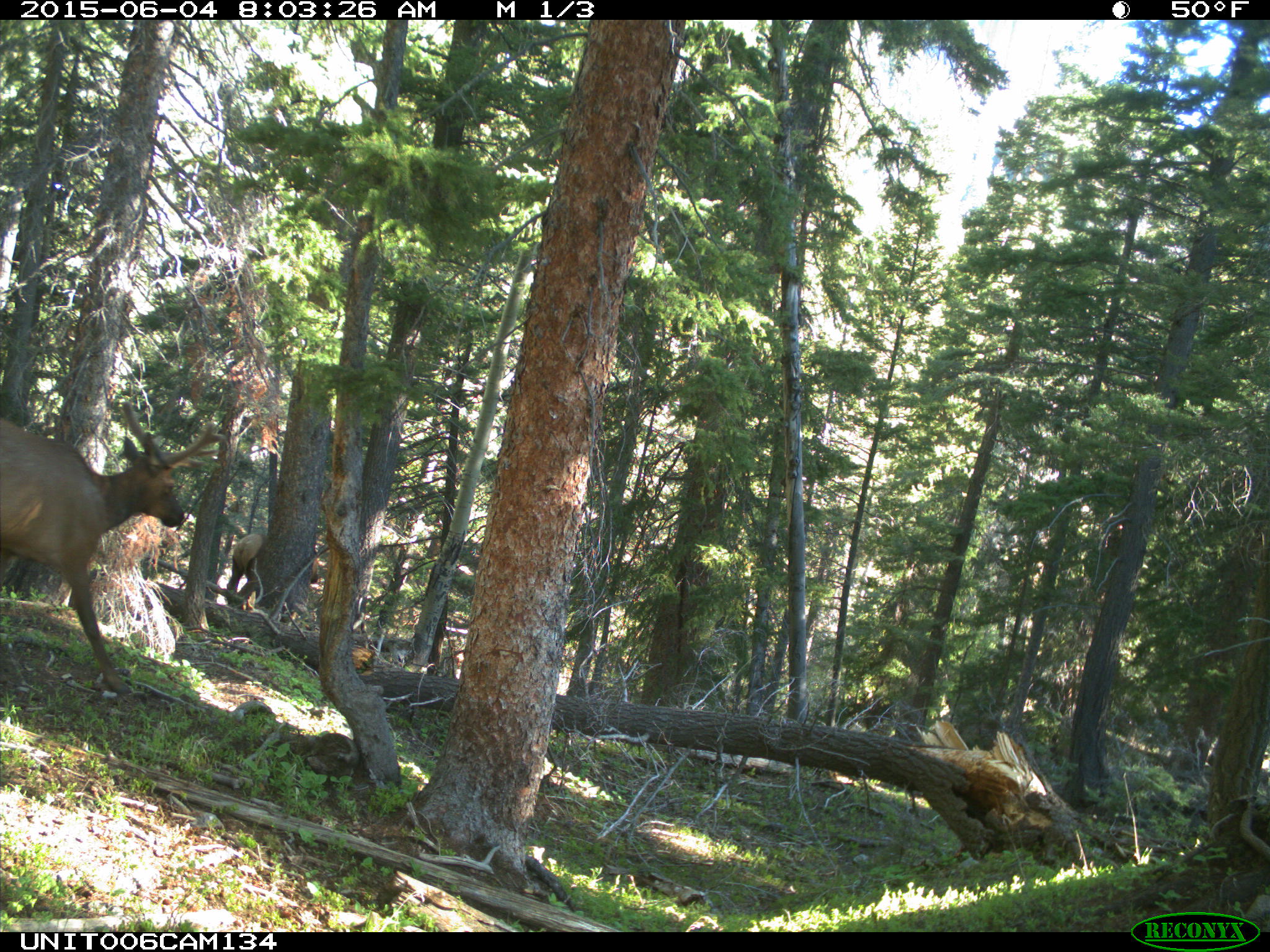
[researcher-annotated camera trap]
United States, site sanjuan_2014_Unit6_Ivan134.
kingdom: Animalia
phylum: Chordata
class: Mammalia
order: Artiodactyla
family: Cervidae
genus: Cervus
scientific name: Cervus elaphus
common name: red deer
Cervus elaphus (red deer).